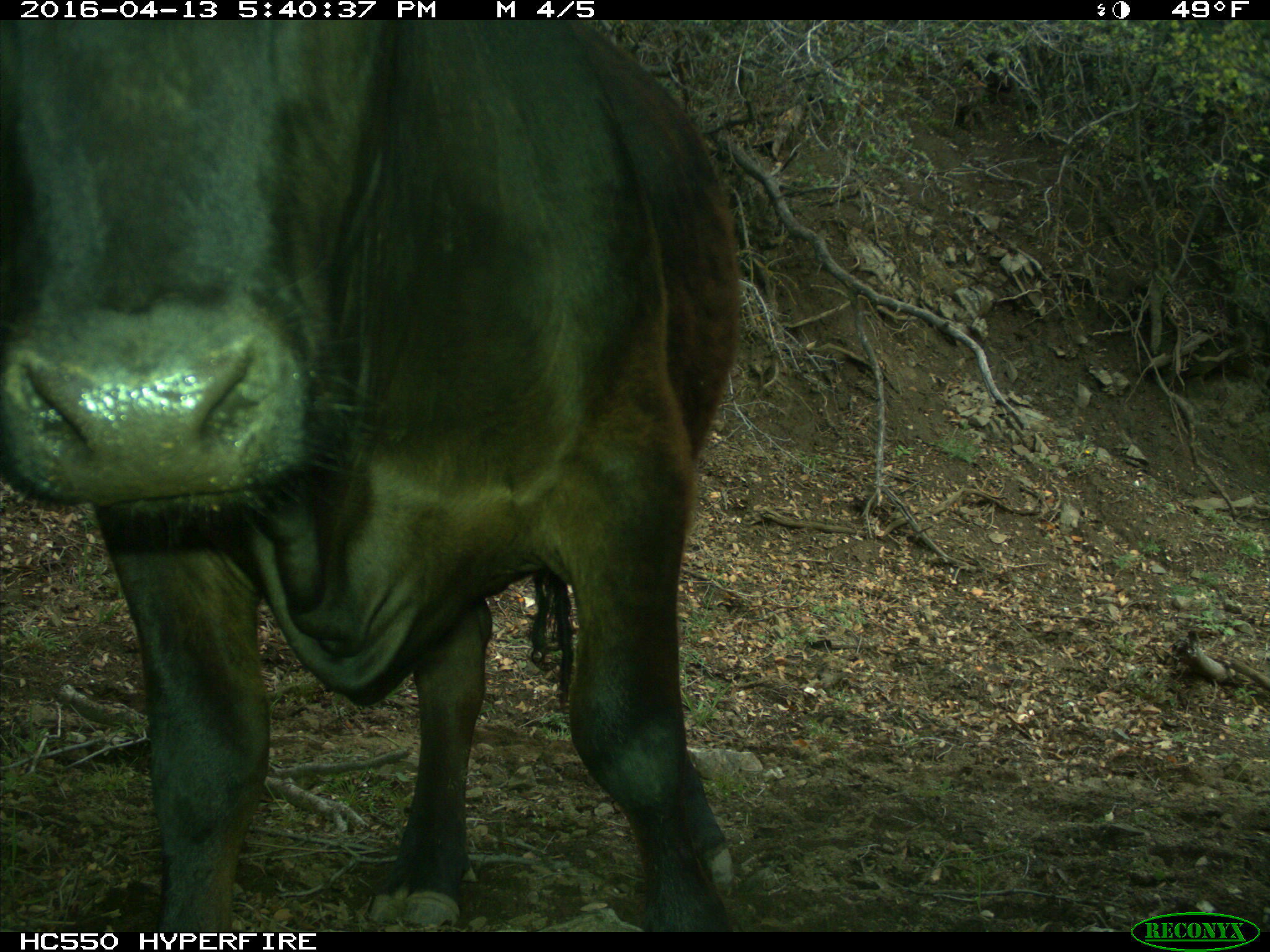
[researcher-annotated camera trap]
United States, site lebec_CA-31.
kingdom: Animalia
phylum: Chordata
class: Mammalia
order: Artiodactyla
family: Bovidae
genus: Bos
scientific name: Bos taurus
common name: domestic cow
Bos taurus (domestic cow).